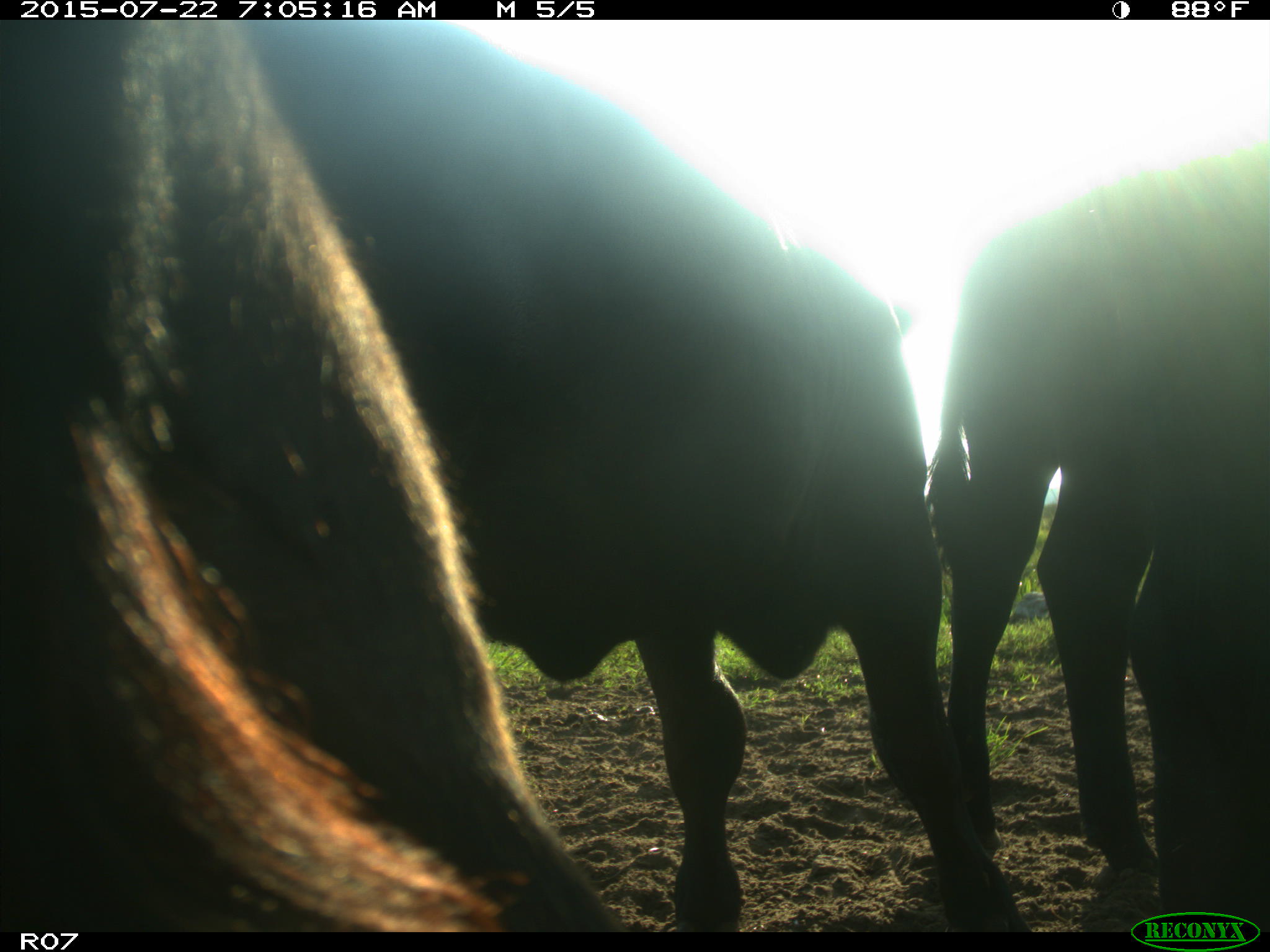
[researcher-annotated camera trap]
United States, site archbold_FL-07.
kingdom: Animalia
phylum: Chordata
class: Mammalia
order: Artiodactyla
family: Suidae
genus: Sus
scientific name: Sus scrofa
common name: wild boar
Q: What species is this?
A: Sus scrofa (wild boar).